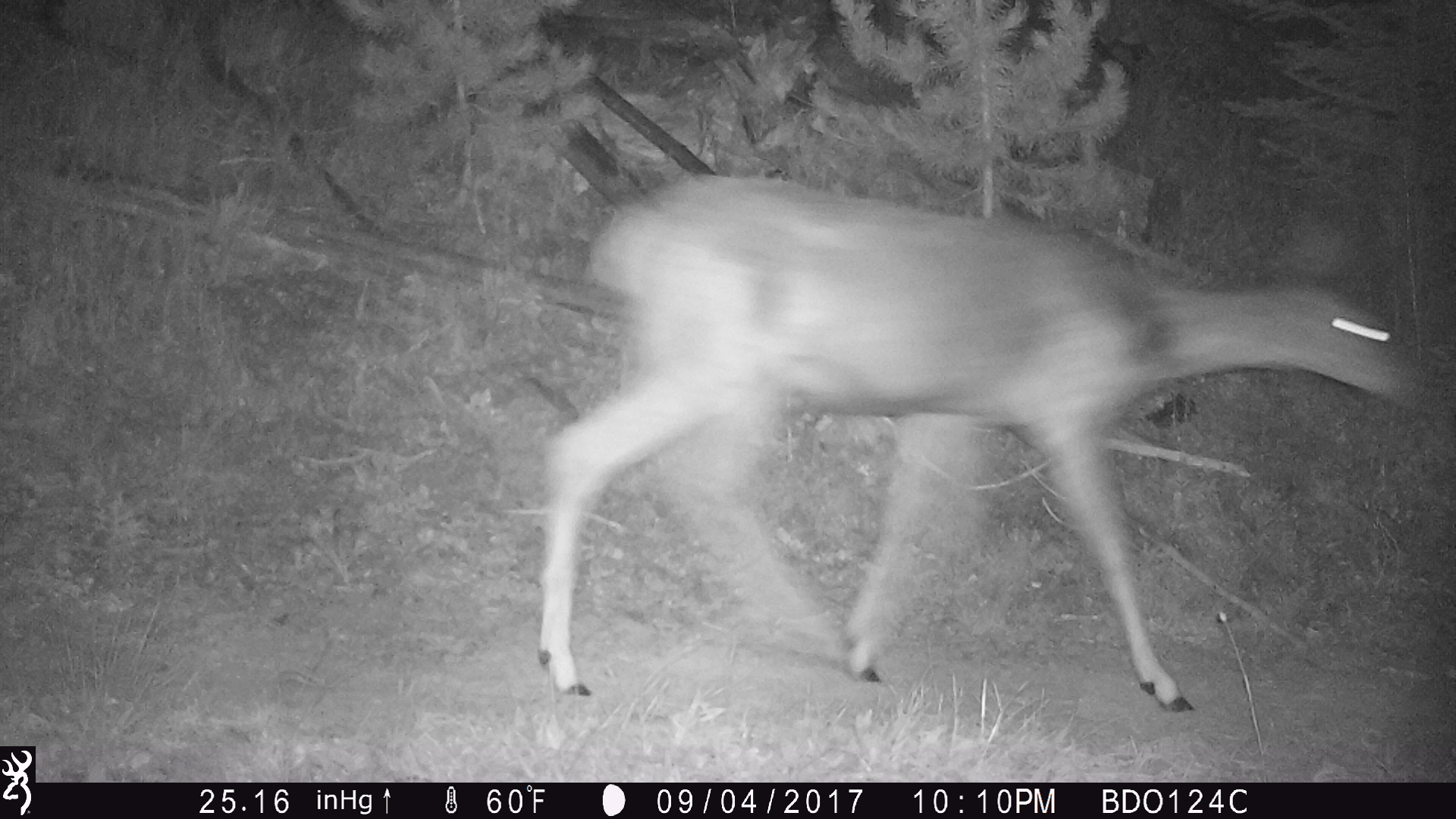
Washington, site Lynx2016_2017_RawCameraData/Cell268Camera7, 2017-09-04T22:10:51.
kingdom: Animalia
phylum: Chordata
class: Mammalia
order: Artiodactyla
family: Cervidae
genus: Odocoileus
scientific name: Odocoileus hemionus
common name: mule deer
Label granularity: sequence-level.